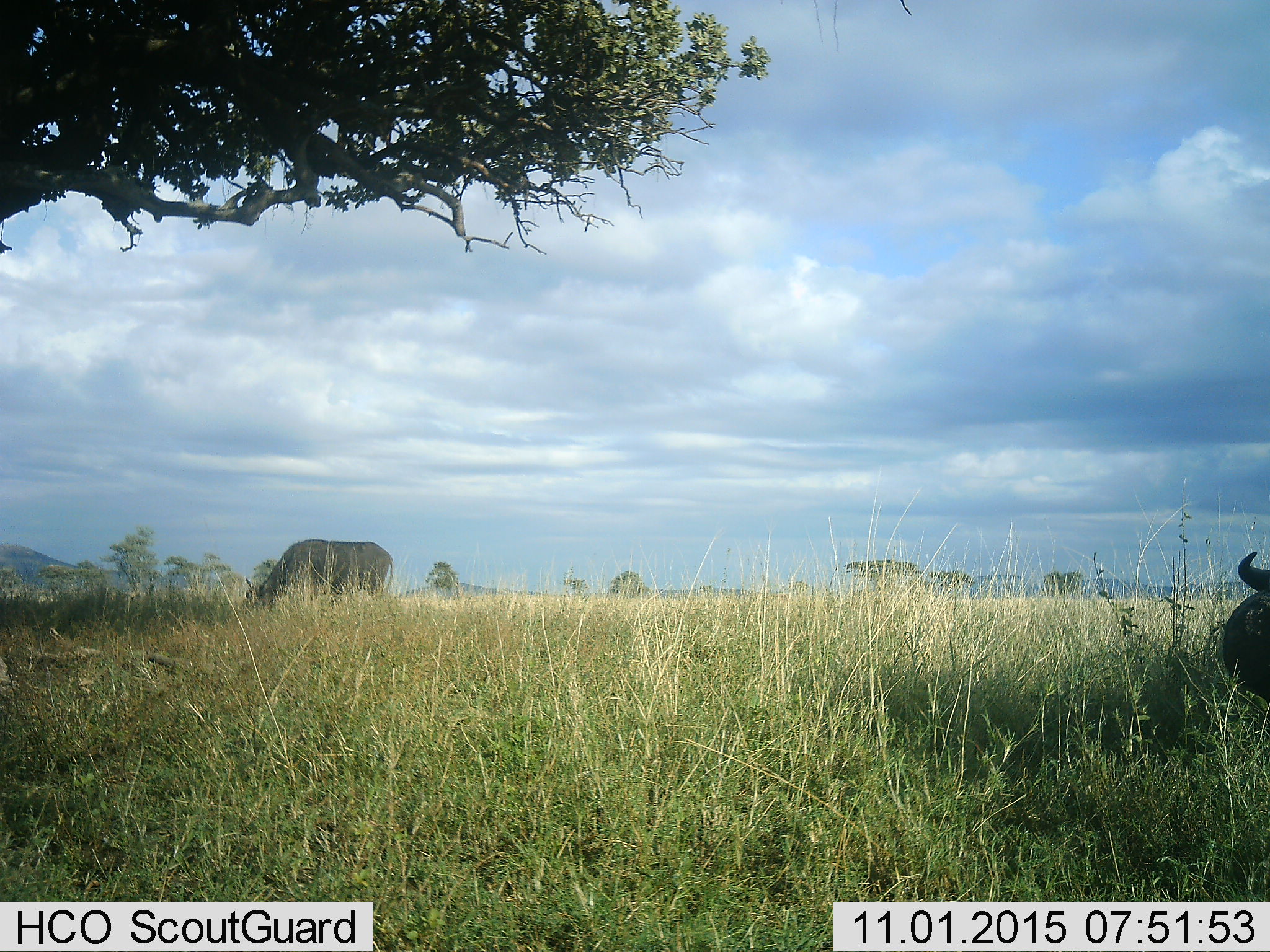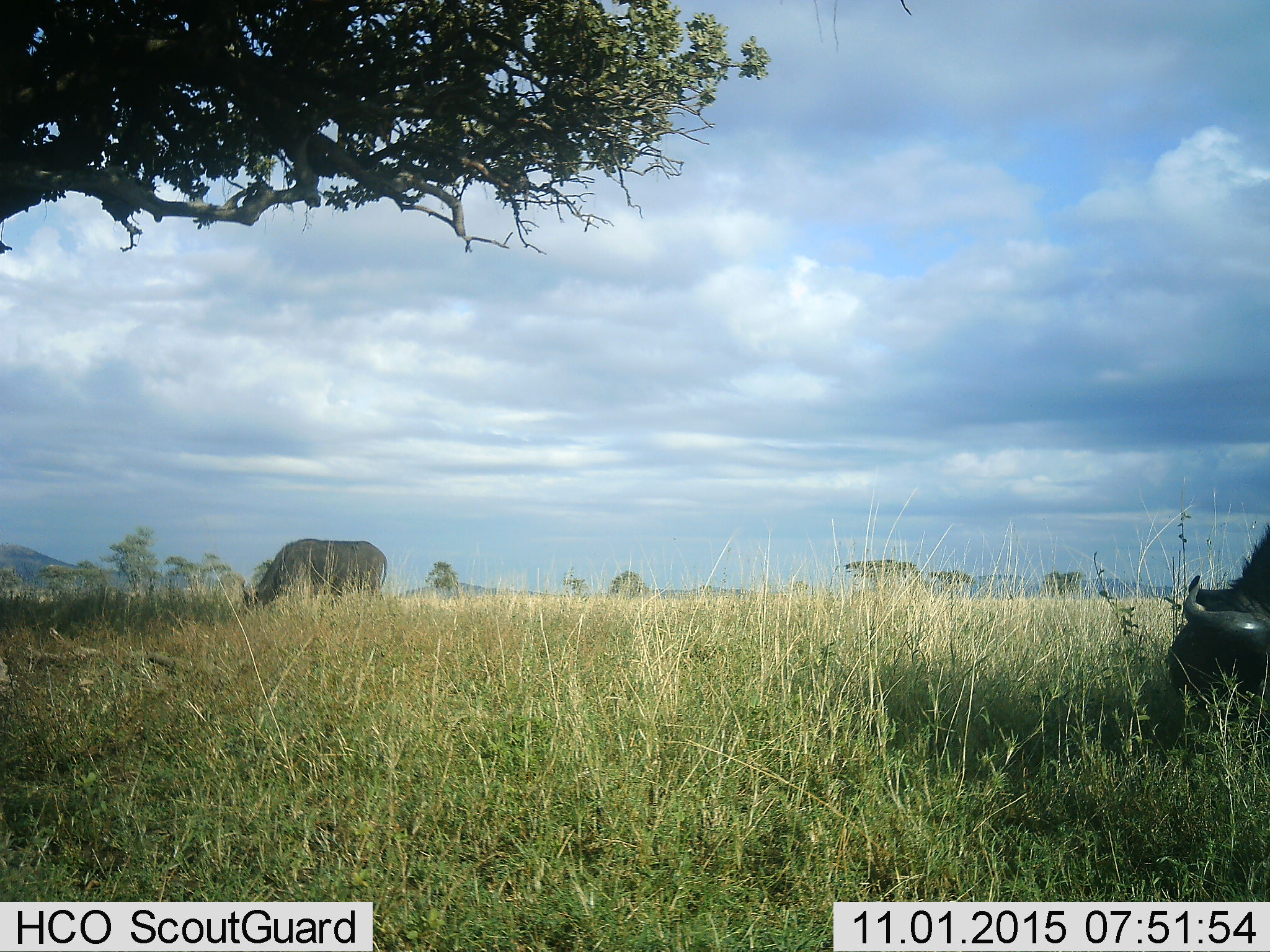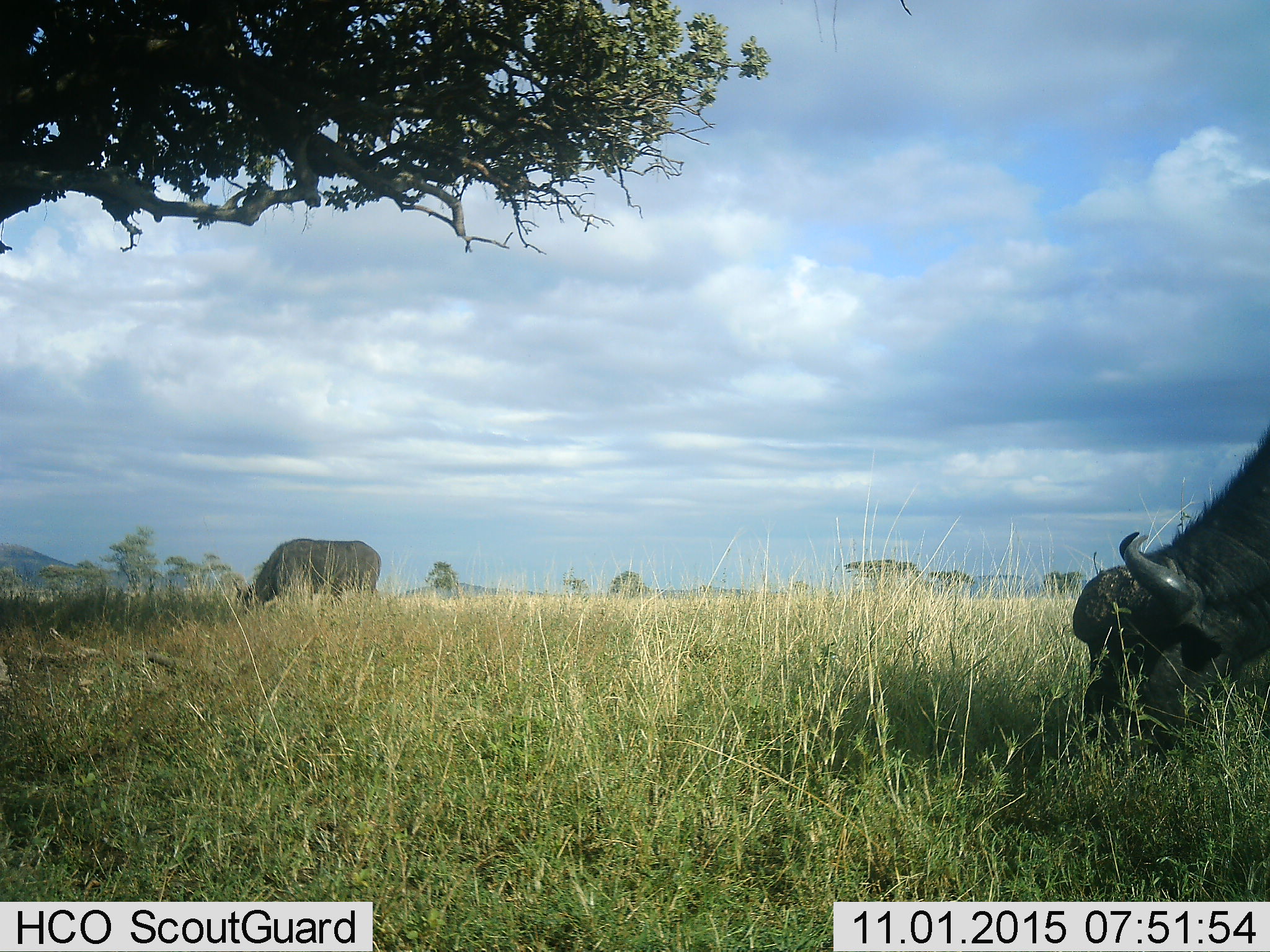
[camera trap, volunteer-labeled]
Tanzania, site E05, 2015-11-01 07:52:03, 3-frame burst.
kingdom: Animalia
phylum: Chordata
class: Mammalia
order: Artiodactyla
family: Bovidae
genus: Syncerus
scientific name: Syncerus caffer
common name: cape buffalo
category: buffalo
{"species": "buffalo (cape buffalo) (Syncerus caffer)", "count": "2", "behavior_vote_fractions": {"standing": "21%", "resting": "0%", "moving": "36%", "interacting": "0%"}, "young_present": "0%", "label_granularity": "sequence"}